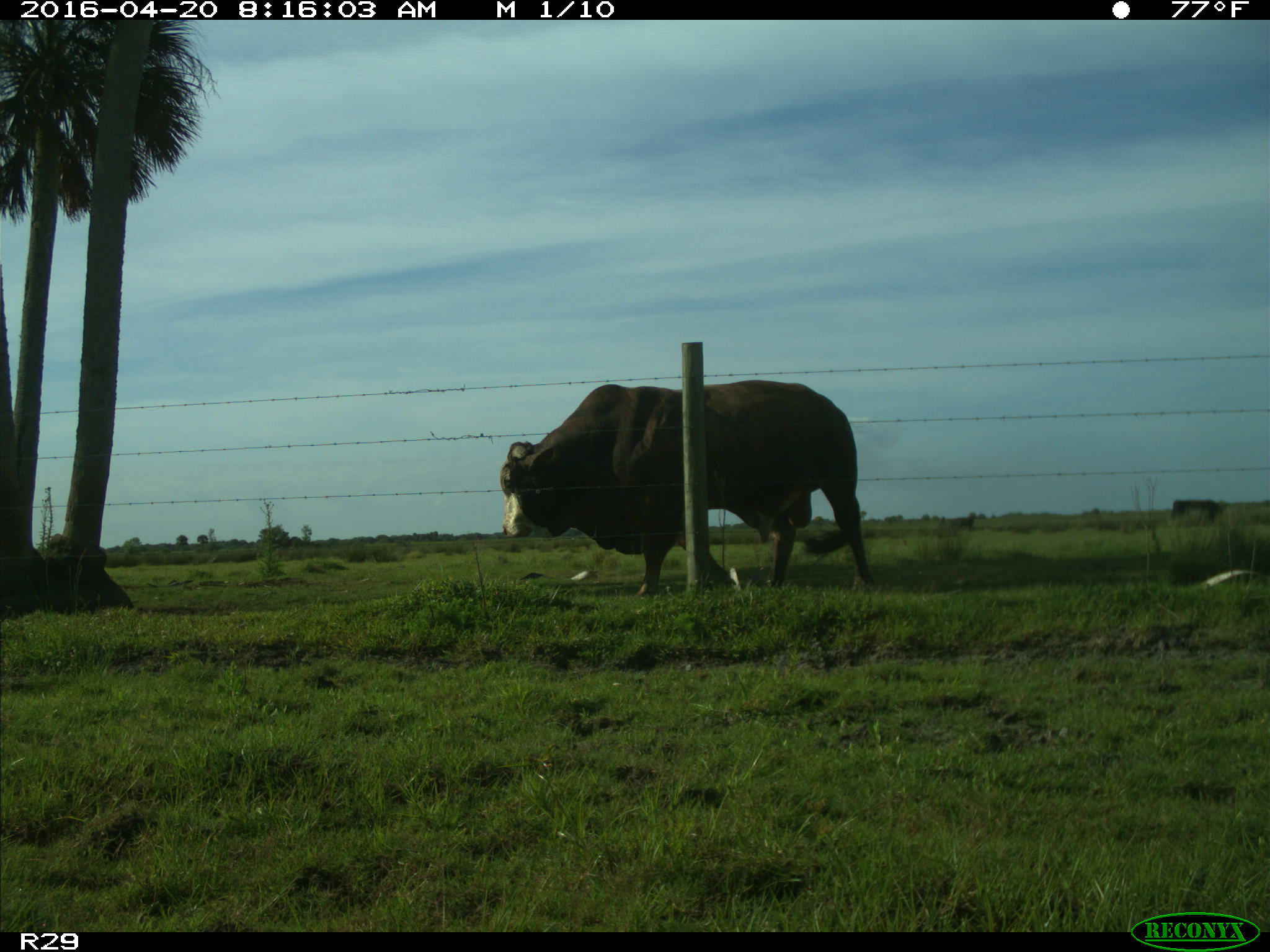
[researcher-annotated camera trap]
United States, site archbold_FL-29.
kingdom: Animalia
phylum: Chordata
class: Mammalia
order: Artiodactyla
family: Bovidae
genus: Bos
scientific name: Bos taurus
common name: domestic cow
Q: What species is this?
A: Bos taurus (domestic cow).